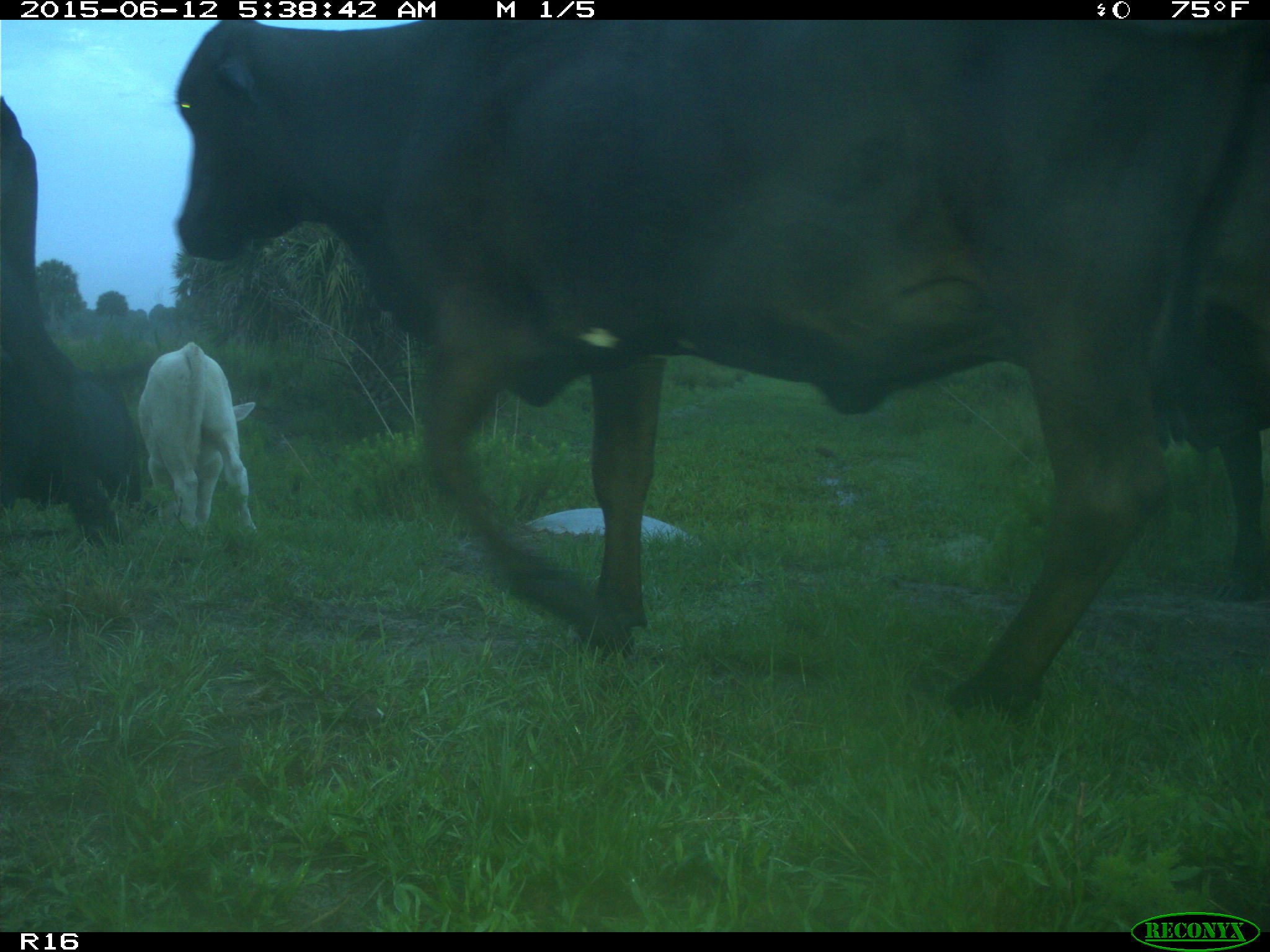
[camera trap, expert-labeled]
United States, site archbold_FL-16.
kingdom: Animalia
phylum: Chordata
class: Mammalia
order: Artiodactyla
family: Bovidae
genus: Bos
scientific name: Bos taurus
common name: domestic cow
Bos taurus (domestic cow).